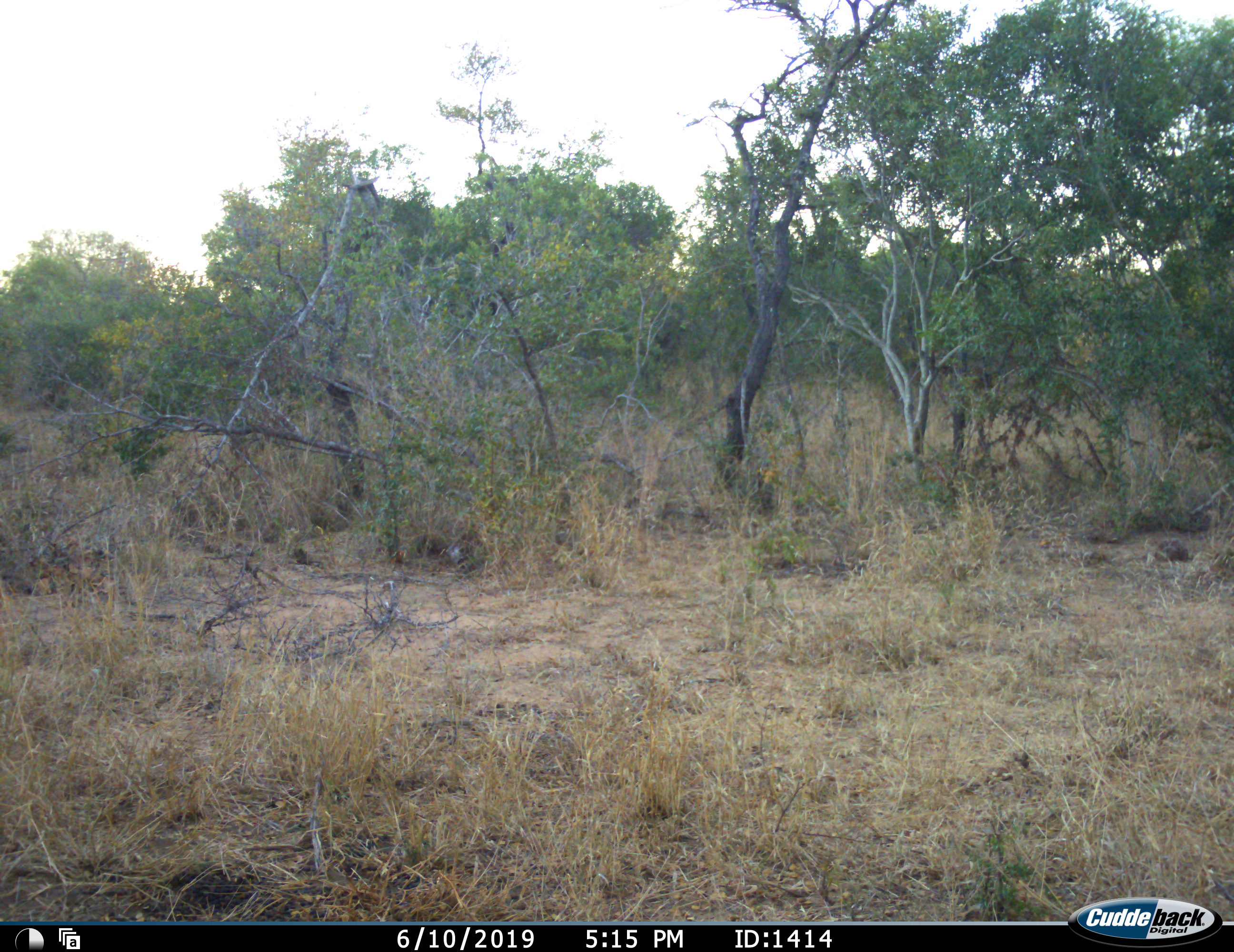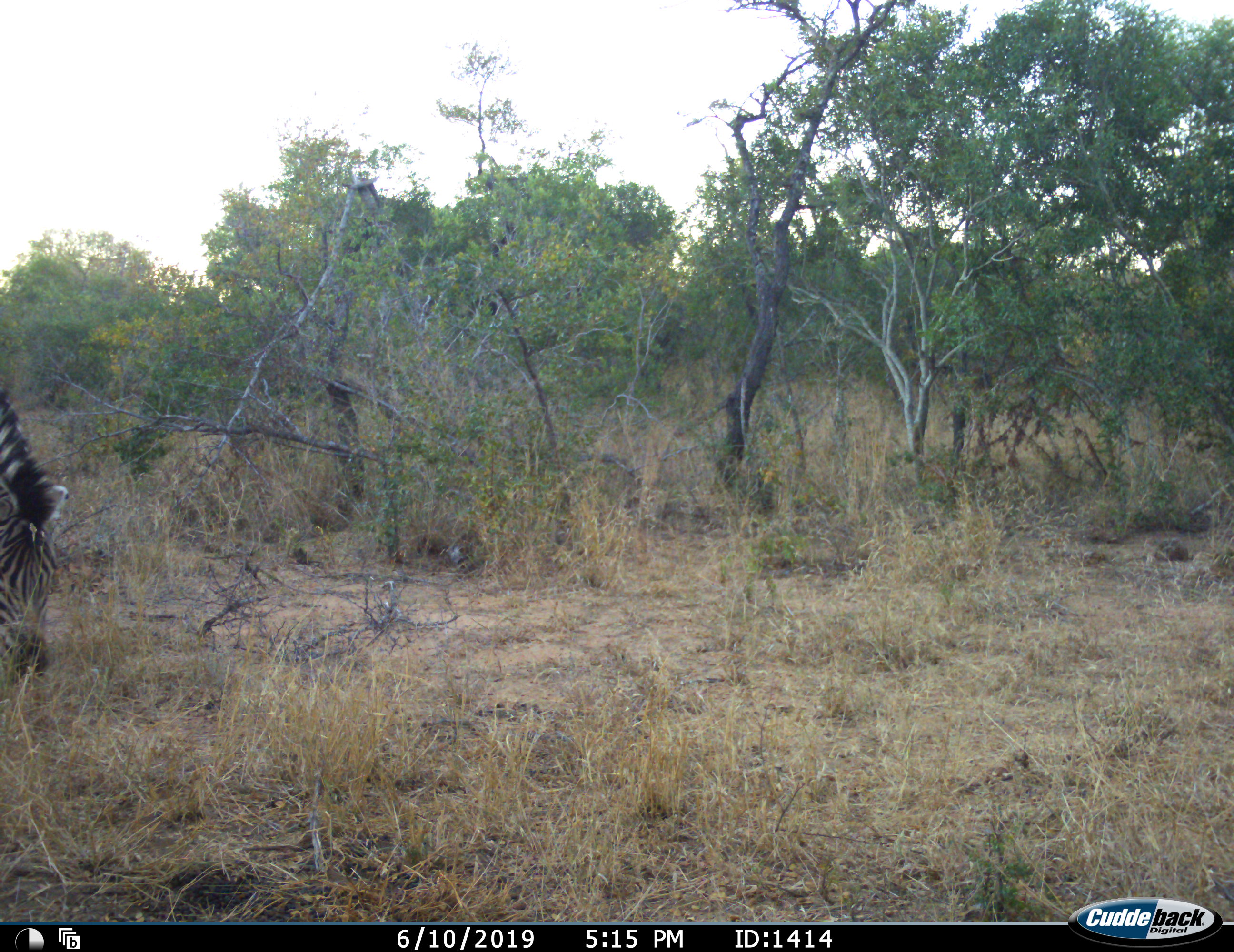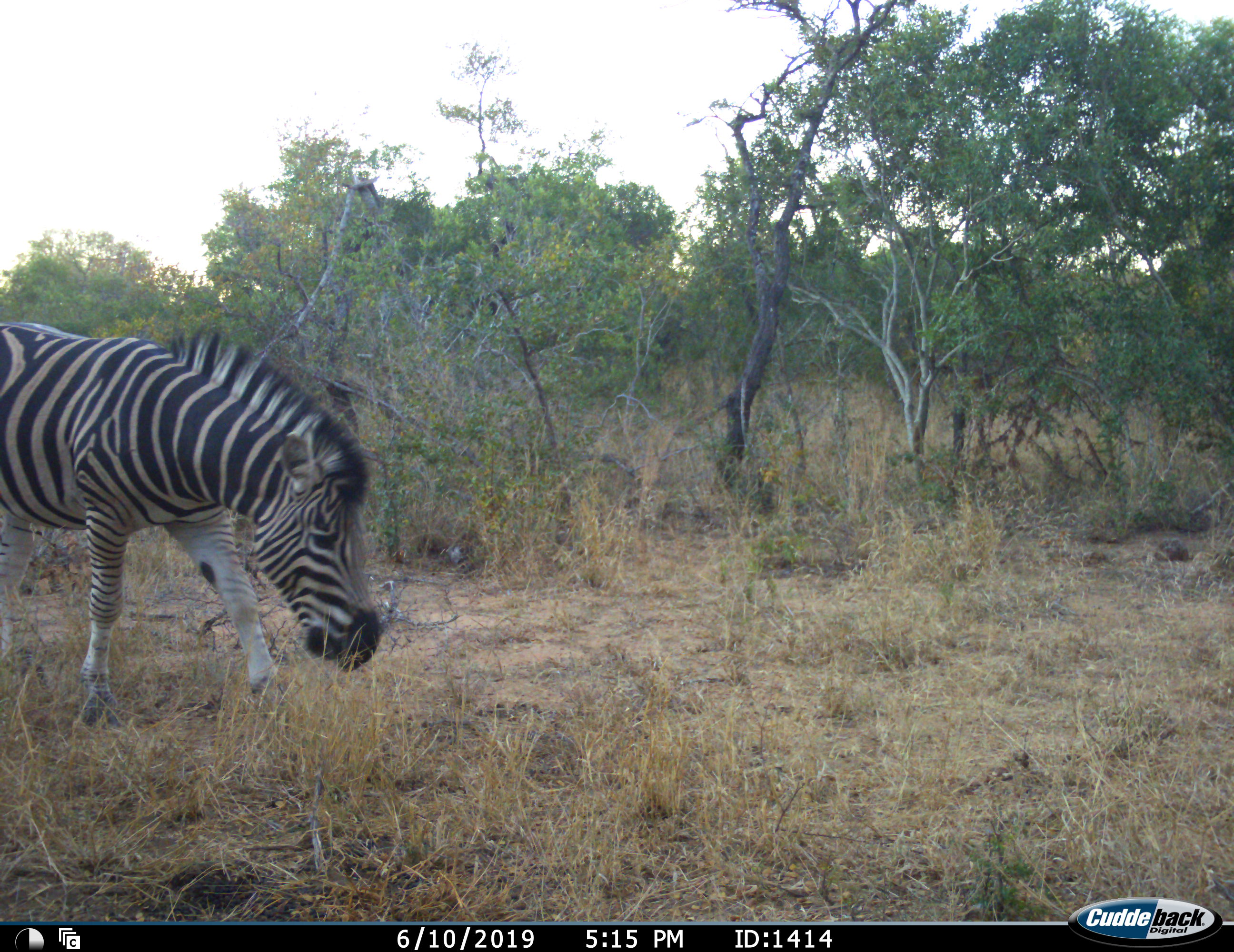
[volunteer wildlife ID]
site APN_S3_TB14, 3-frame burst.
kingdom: Animalia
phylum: Chordata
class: Mammalia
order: Perissodactyla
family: Equidae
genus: Equus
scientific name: Equus quagga burchellii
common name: burchell's zebra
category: zebraburchells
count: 1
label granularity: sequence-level